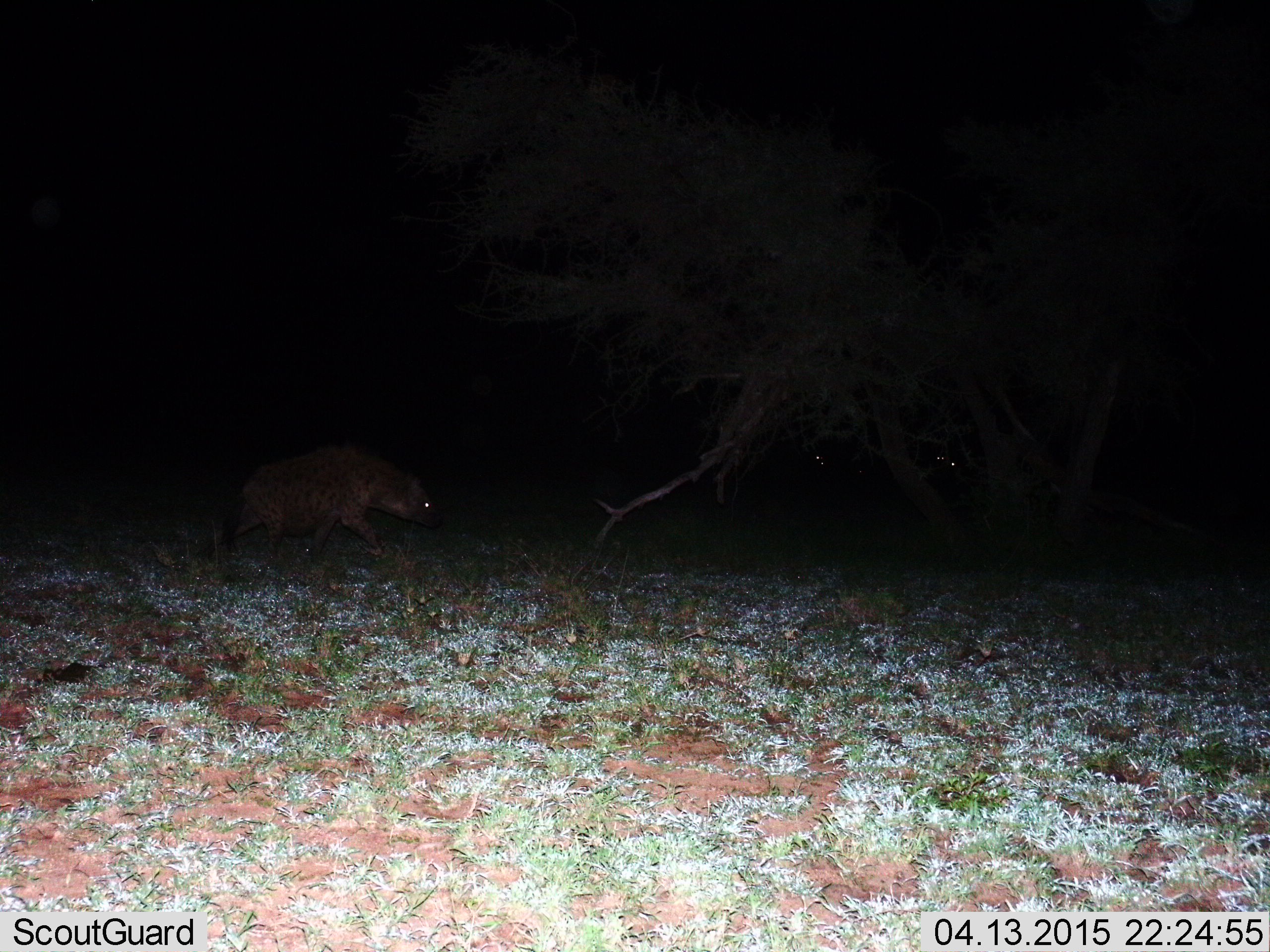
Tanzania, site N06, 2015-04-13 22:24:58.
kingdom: Animalia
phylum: Chordata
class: Mammalia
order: Carnivora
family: Hyaenidae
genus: Crocuta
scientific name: Crocuta crocuta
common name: spotted hyena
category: hyenaspotted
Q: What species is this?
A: Hyenaspotted (spotted hyena) (Crocuta crocuta).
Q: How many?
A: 1.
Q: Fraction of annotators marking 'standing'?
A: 10%.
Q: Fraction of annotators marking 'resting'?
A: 0%.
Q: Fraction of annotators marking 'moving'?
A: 100%.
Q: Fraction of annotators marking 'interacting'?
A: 0%.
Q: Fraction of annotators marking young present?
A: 0%.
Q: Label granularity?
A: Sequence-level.